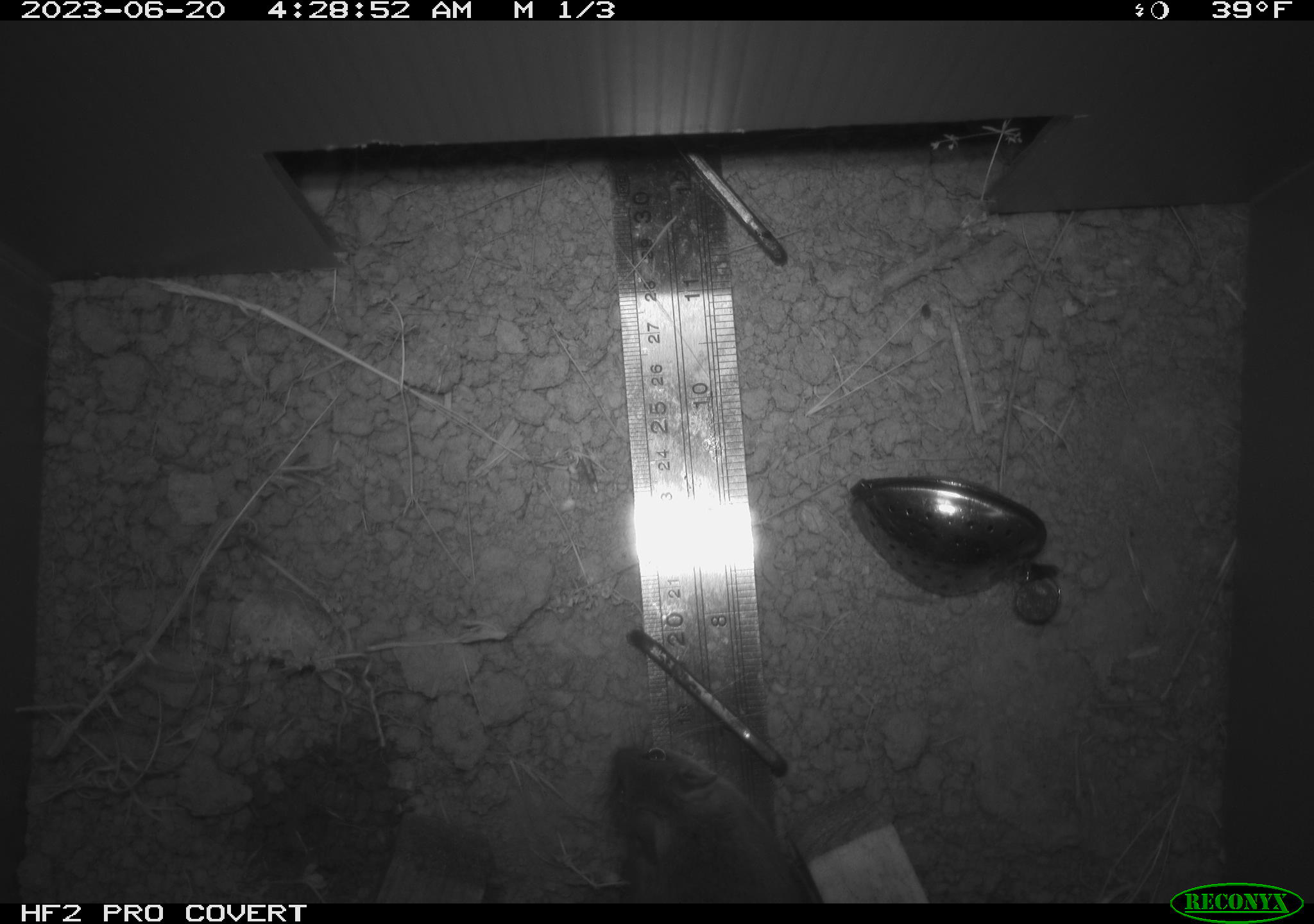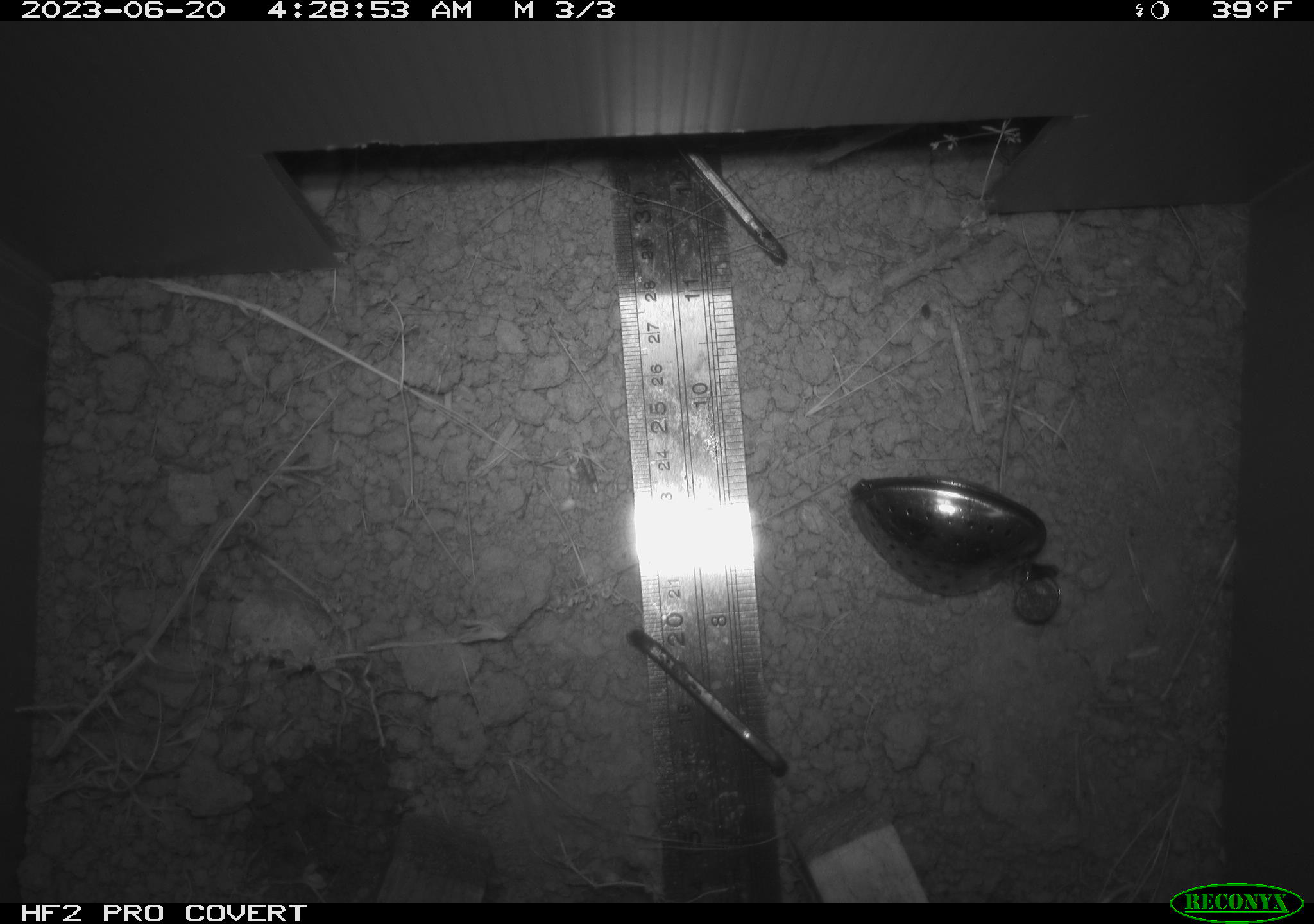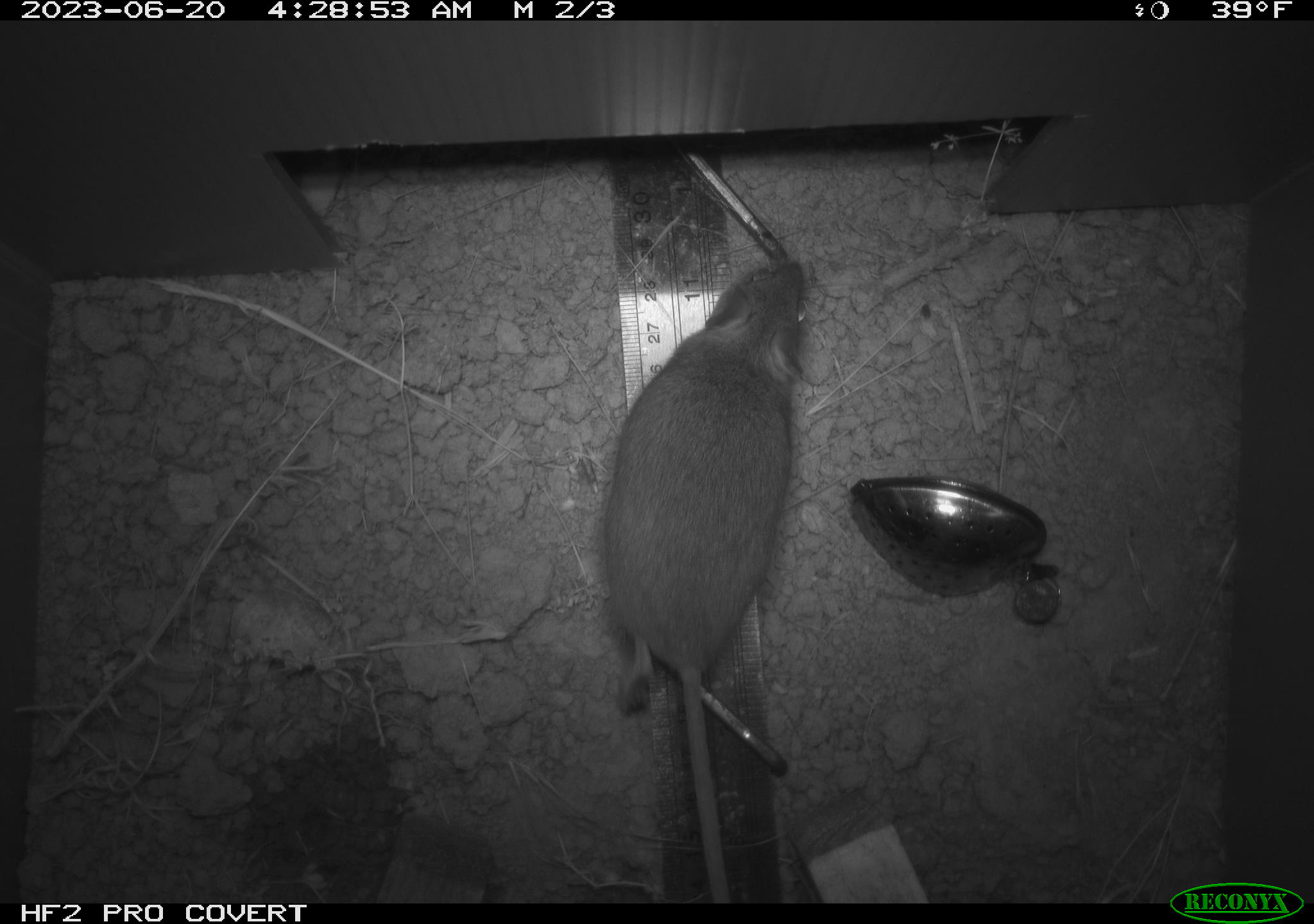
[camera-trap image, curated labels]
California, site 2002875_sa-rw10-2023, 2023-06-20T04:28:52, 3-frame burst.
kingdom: Animalia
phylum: Chordata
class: Mammalia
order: Rodentia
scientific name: Rodentia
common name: rodent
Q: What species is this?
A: Rodent (Rodentia).